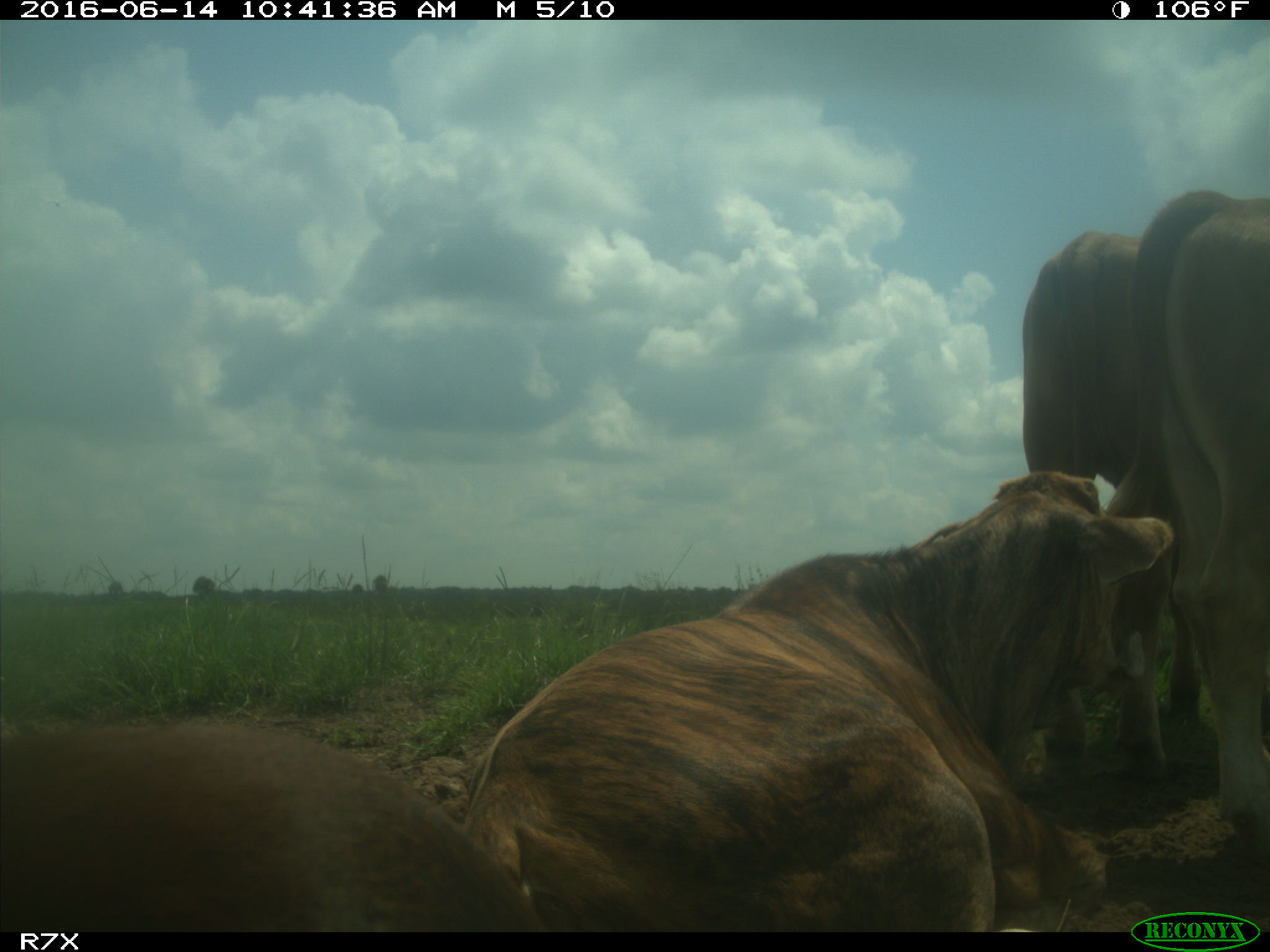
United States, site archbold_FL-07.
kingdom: Animalia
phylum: Chordata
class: Mammalia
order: Artiodactyla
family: Bovidae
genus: Bos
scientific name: Bos taurus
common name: domestic cow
Bos taurus (domestic cow).